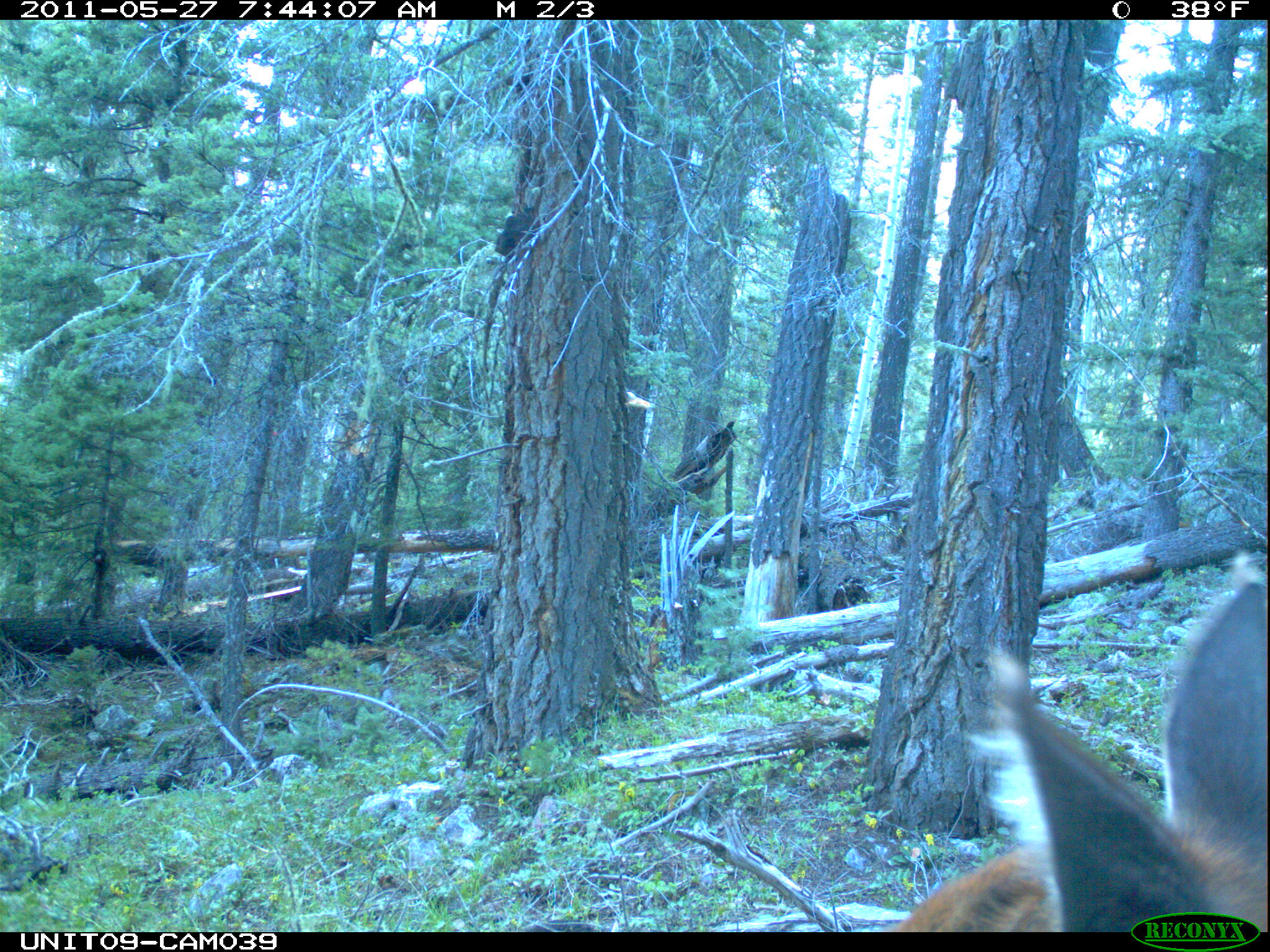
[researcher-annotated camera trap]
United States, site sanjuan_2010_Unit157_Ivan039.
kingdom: Animalia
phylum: Chordata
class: Mammalia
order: Artiodactyla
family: Cervidae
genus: Cervus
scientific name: Cervus elaphus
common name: red deer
Cervus elaphus (red deer).